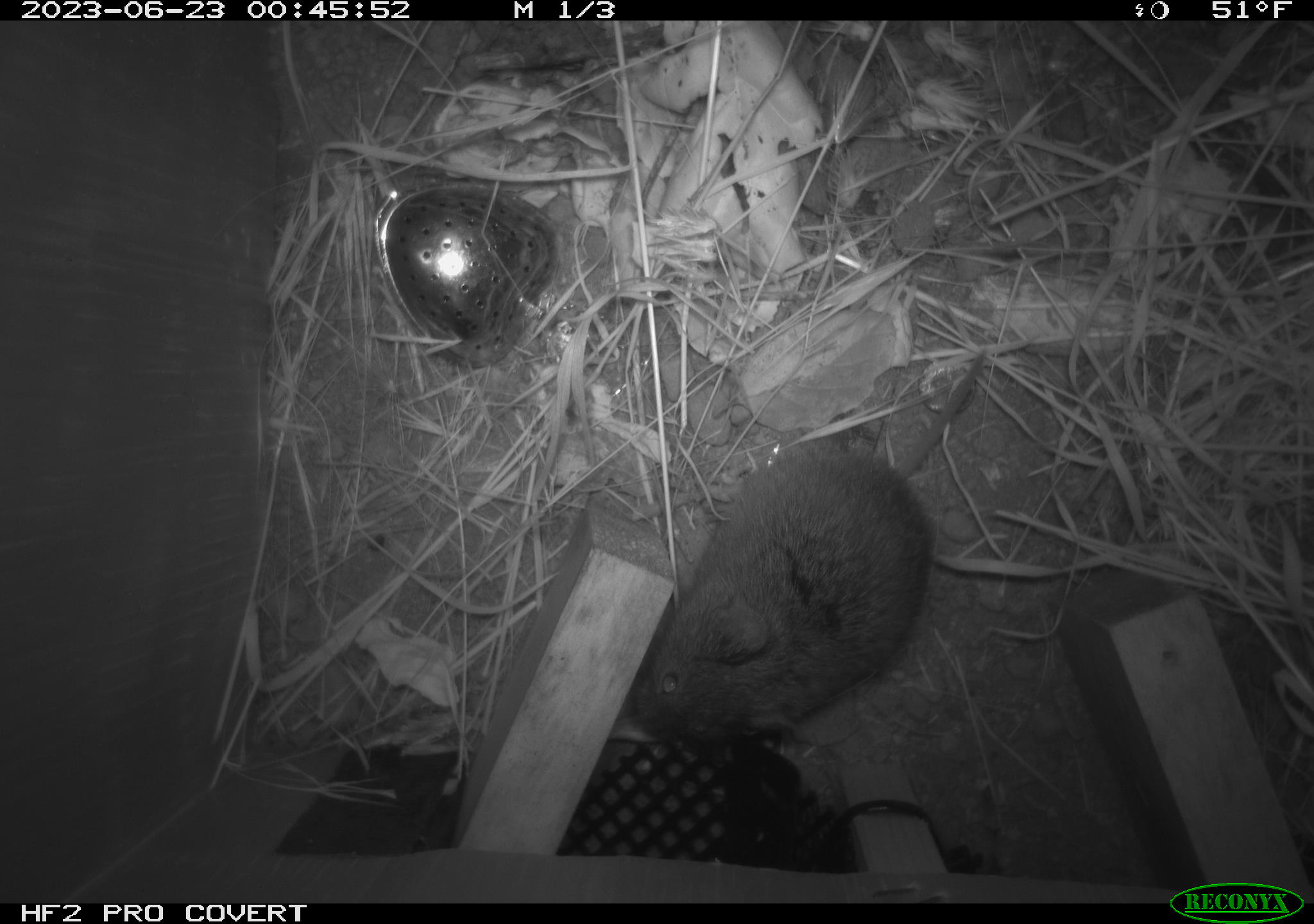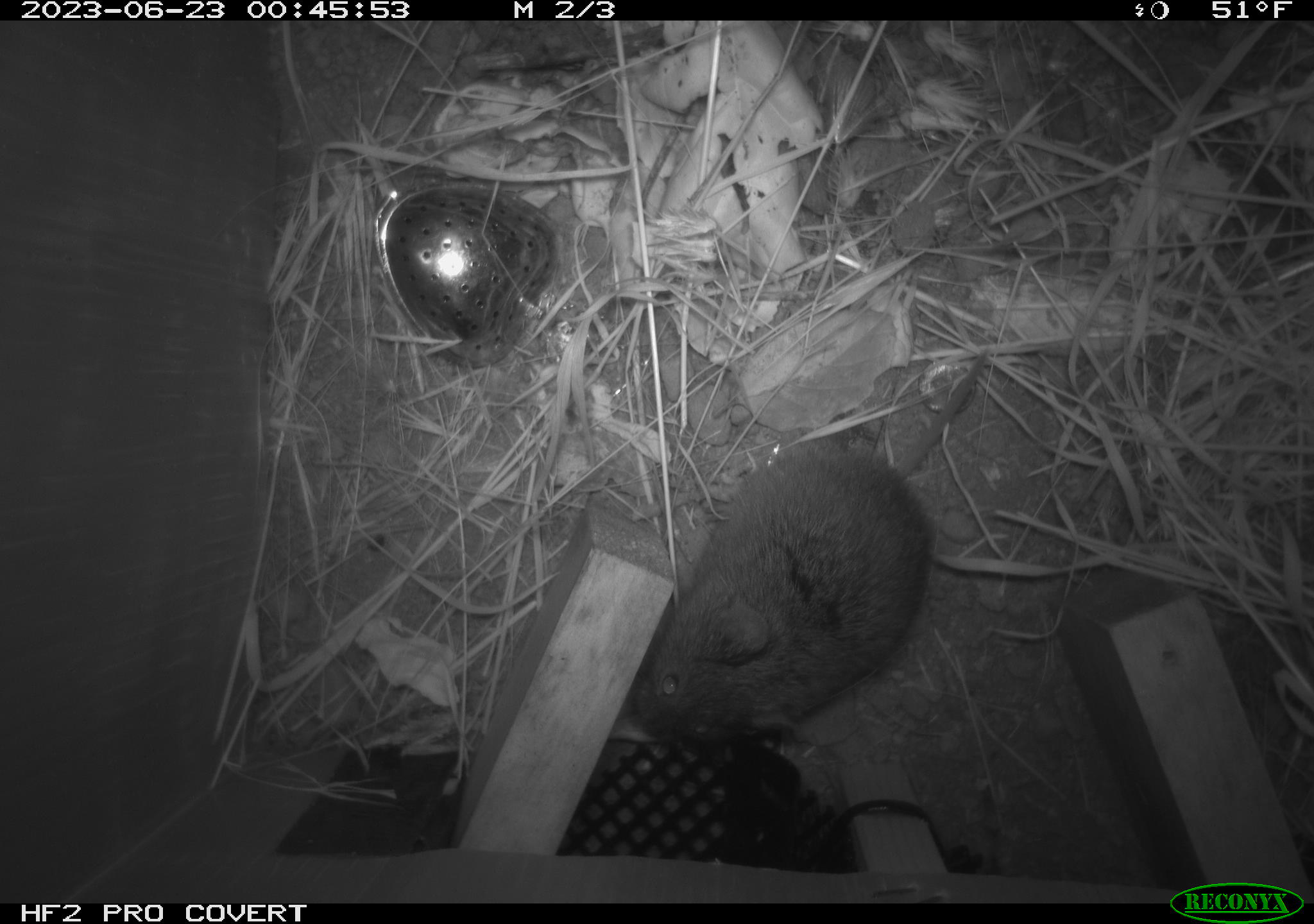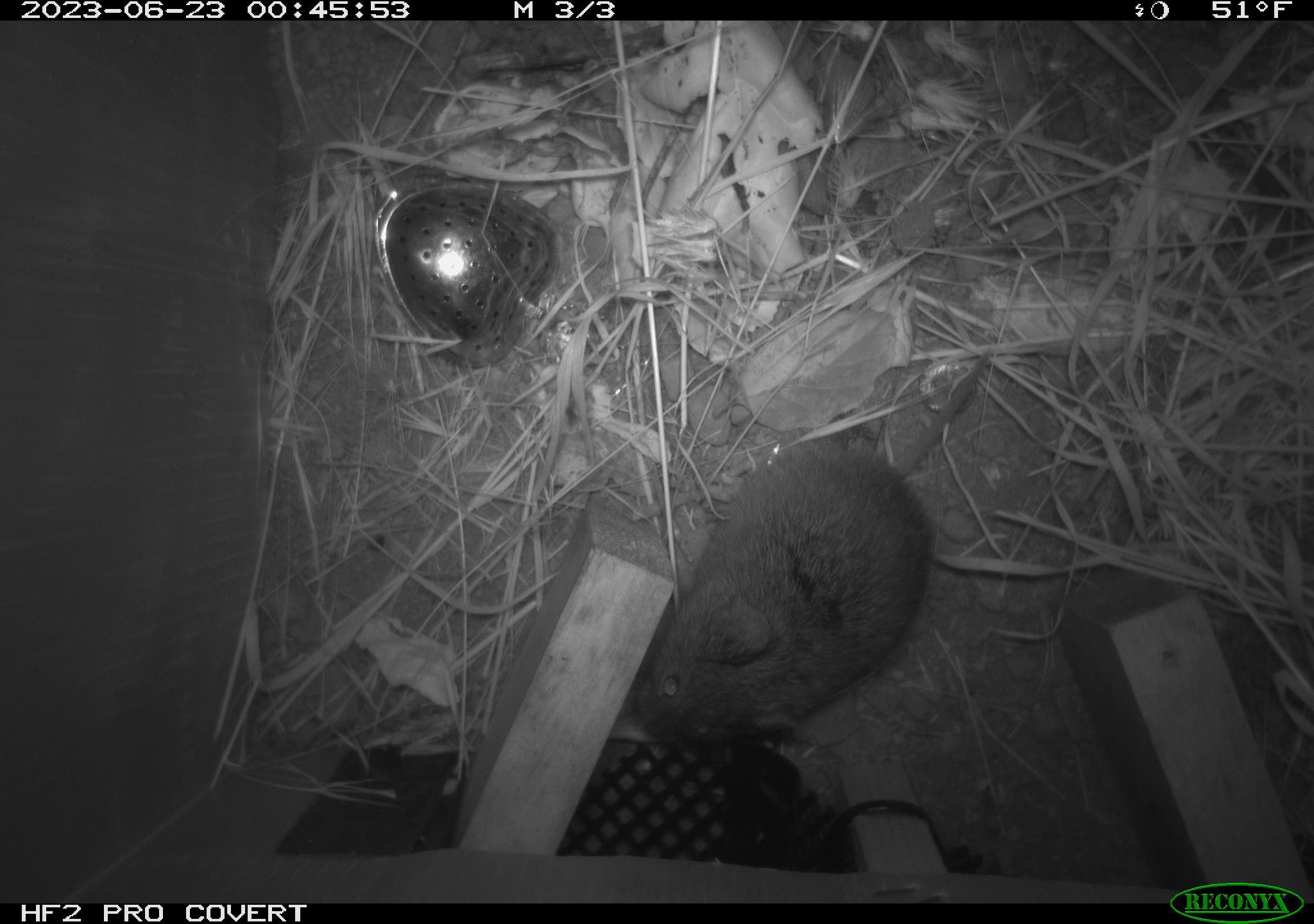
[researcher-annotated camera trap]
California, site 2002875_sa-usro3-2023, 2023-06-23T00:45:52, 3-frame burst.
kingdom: Animalia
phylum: Chordata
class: Mammalia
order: Rodentia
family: Cricetidae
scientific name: Arvicolinae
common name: voles, lemmings, and muskrats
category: arvicolinae subfamily